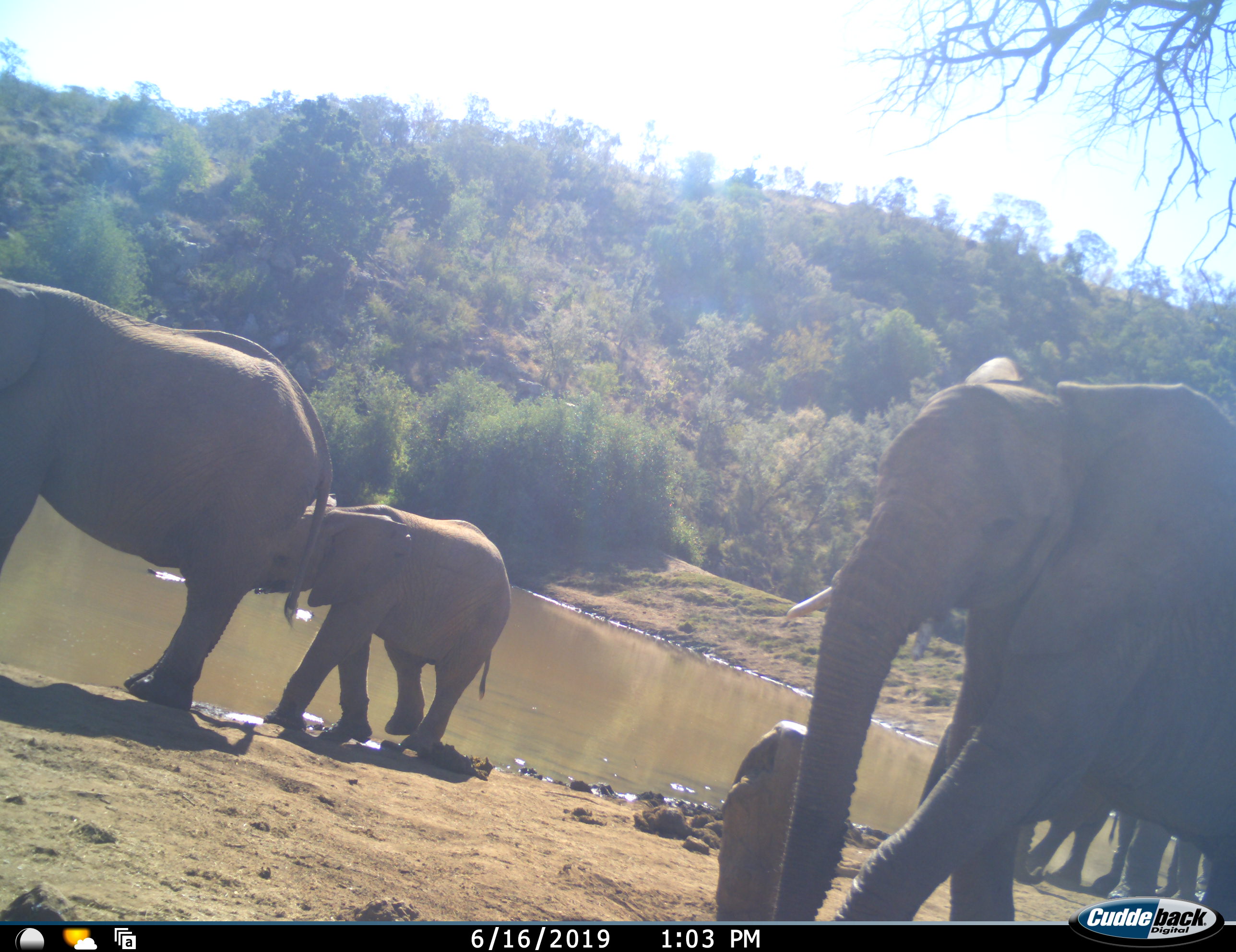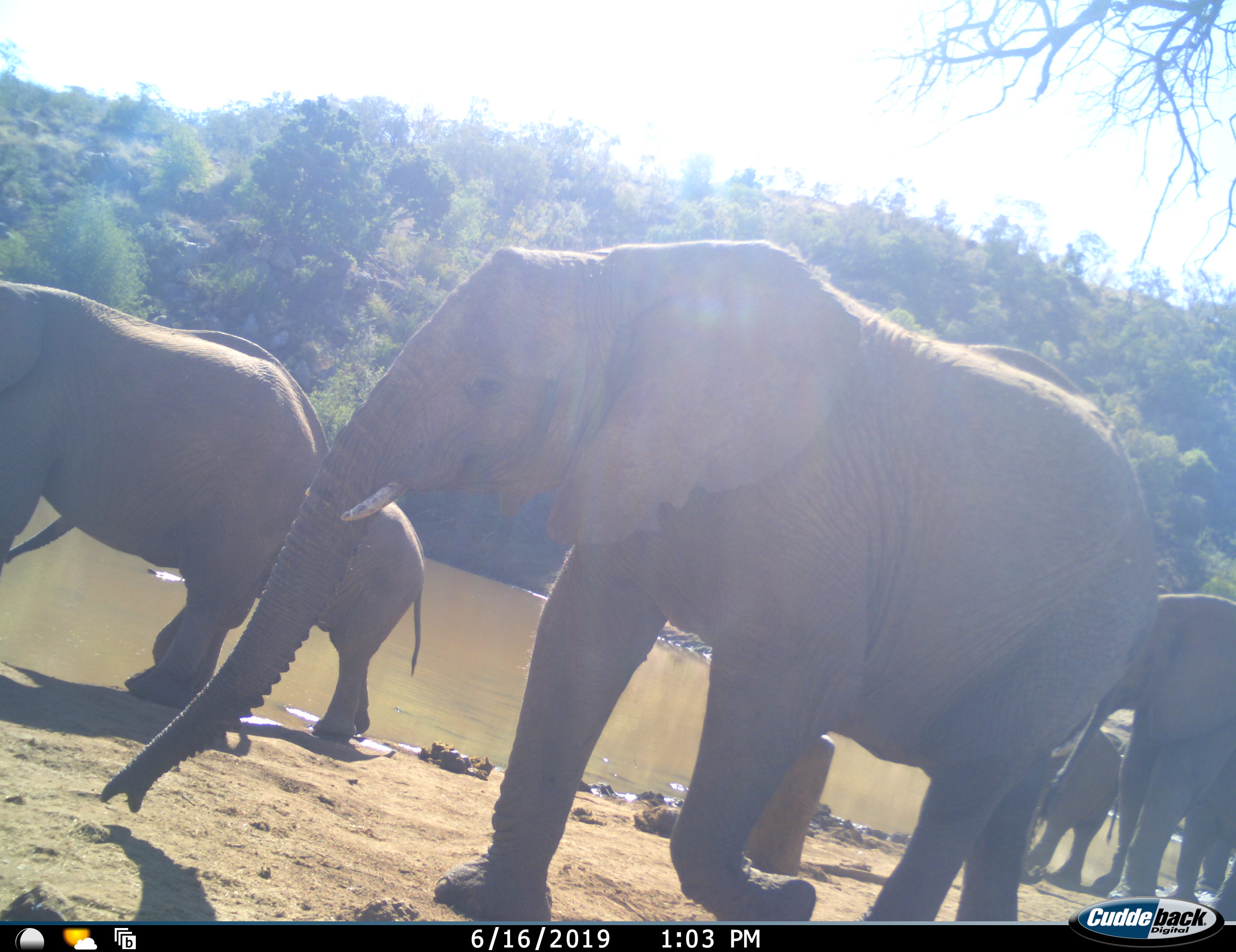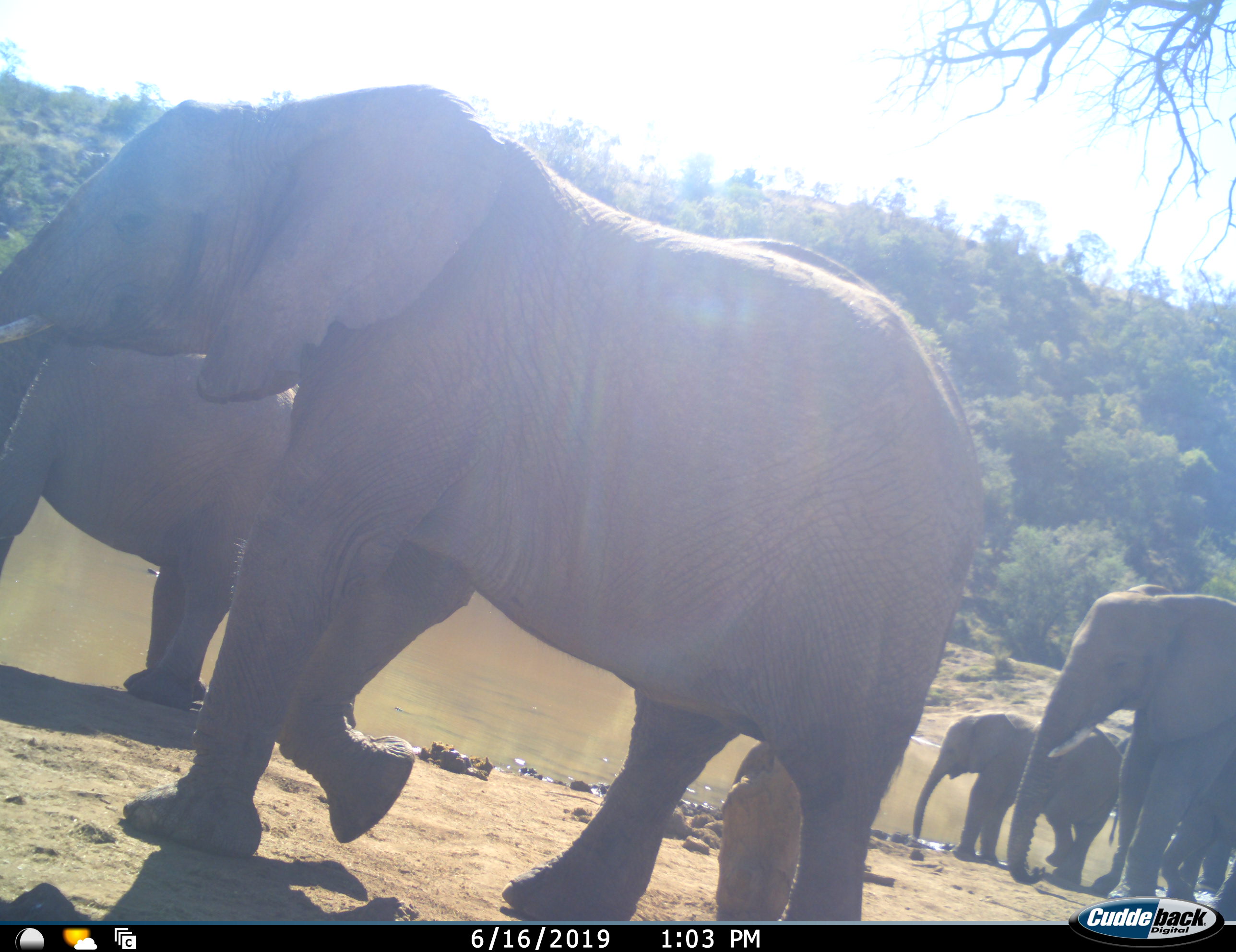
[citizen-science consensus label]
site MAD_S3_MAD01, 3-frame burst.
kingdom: Animalia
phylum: Chordata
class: Mammalia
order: Proboscidea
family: Elephantidae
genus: Loxodonta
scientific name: Loxodonta africana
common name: african bush elephant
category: elephant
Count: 6.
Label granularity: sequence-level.